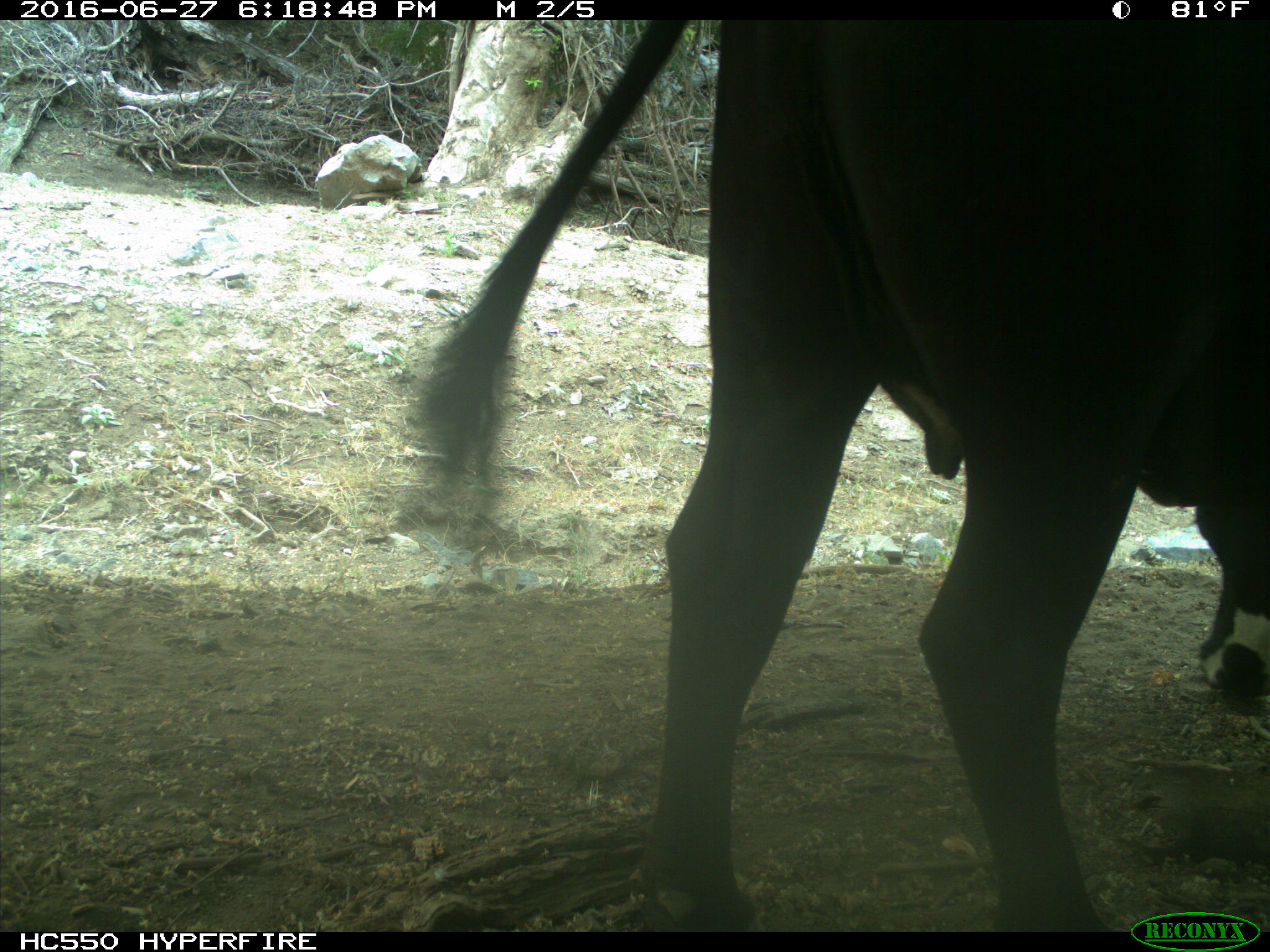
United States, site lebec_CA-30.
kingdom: Animalia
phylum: Chordata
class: Mammalia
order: Artiodactyla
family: Bovidae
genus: Bos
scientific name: Bos taurus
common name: domestic cow